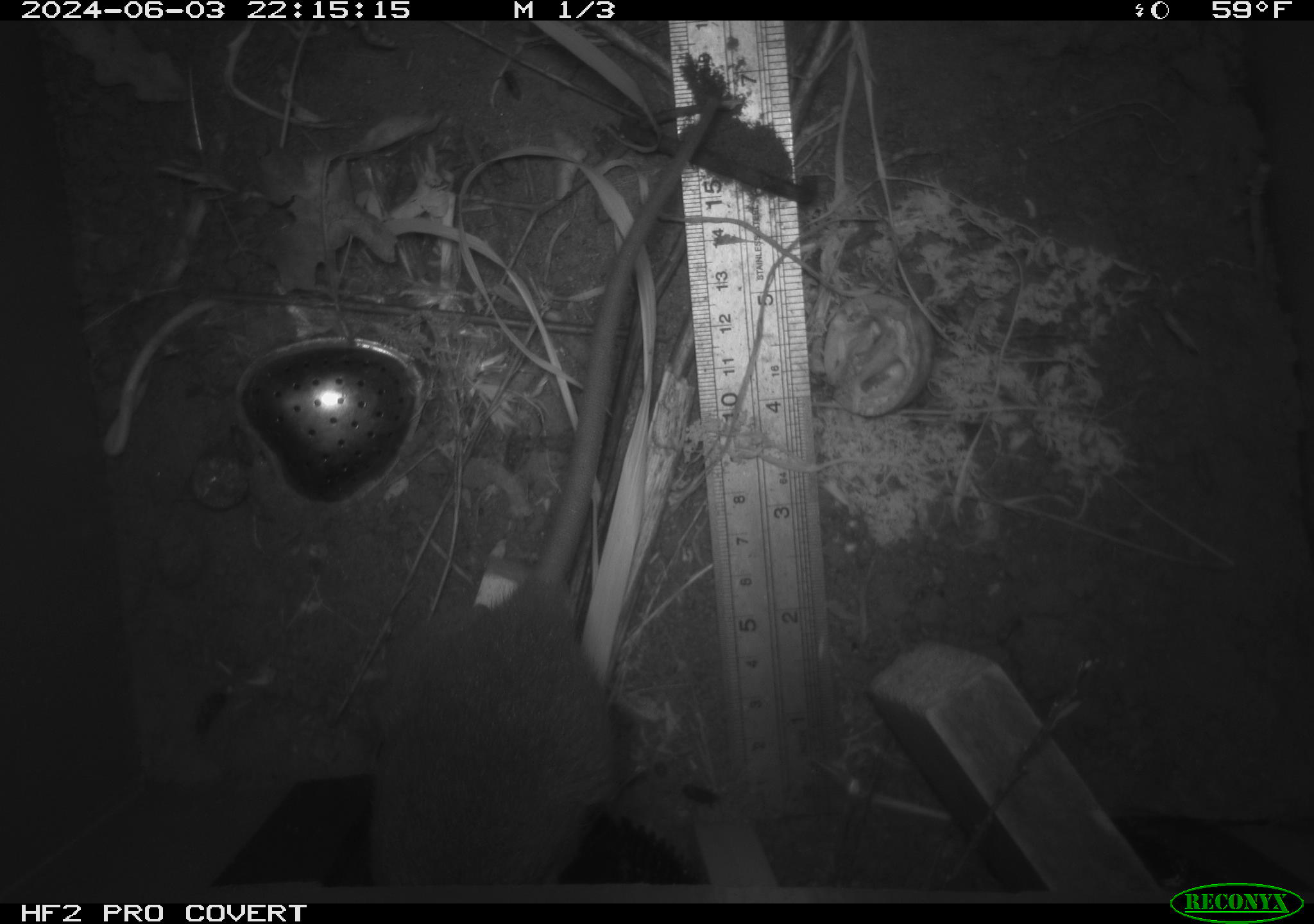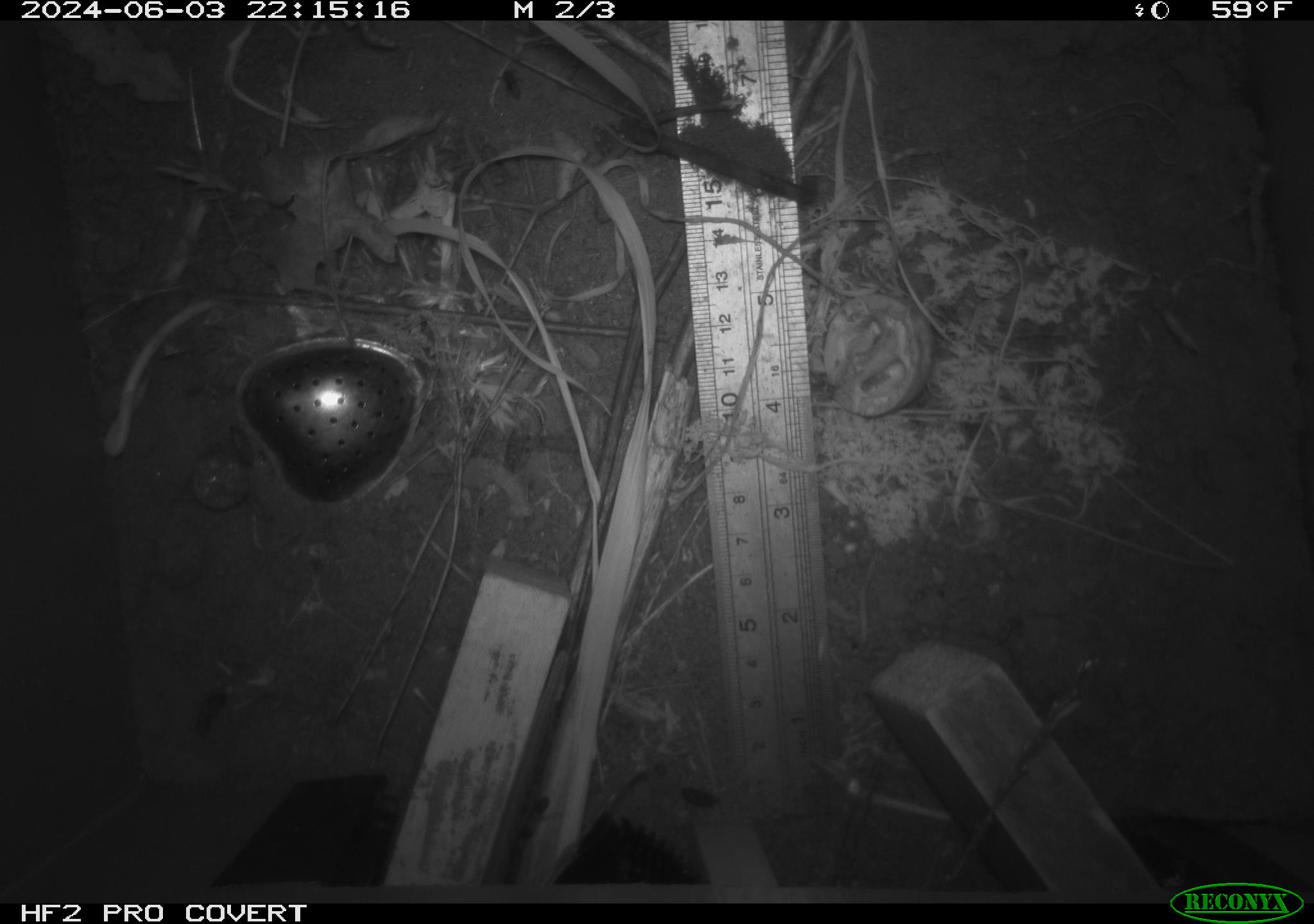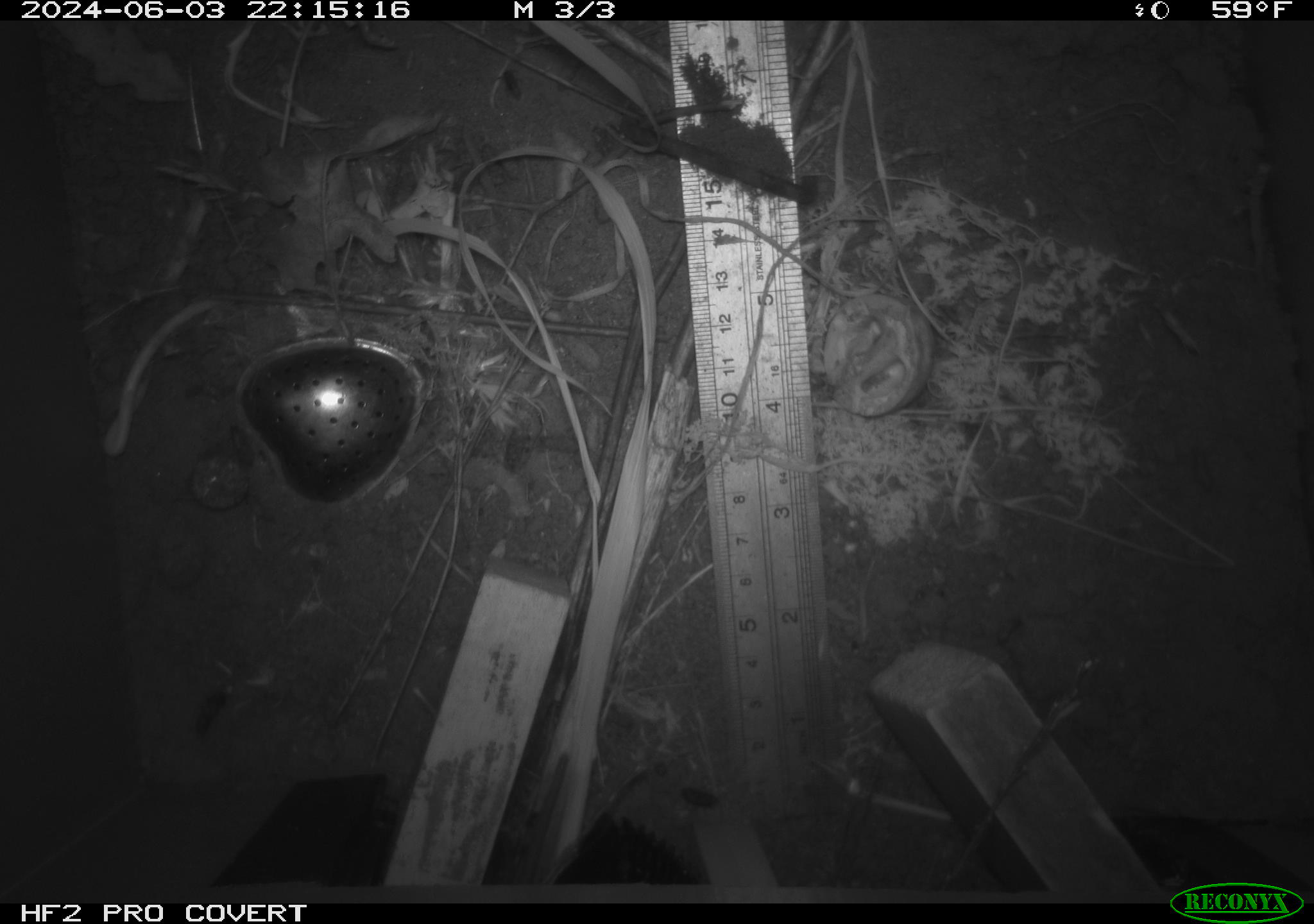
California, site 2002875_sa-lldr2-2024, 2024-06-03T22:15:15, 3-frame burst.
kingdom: Animalia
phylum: Chordata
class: Mammalia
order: Rodentia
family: Muridae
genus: Rattus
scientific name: Rattus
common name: rat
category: rattus species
Rattus species (rat) (Rattus).